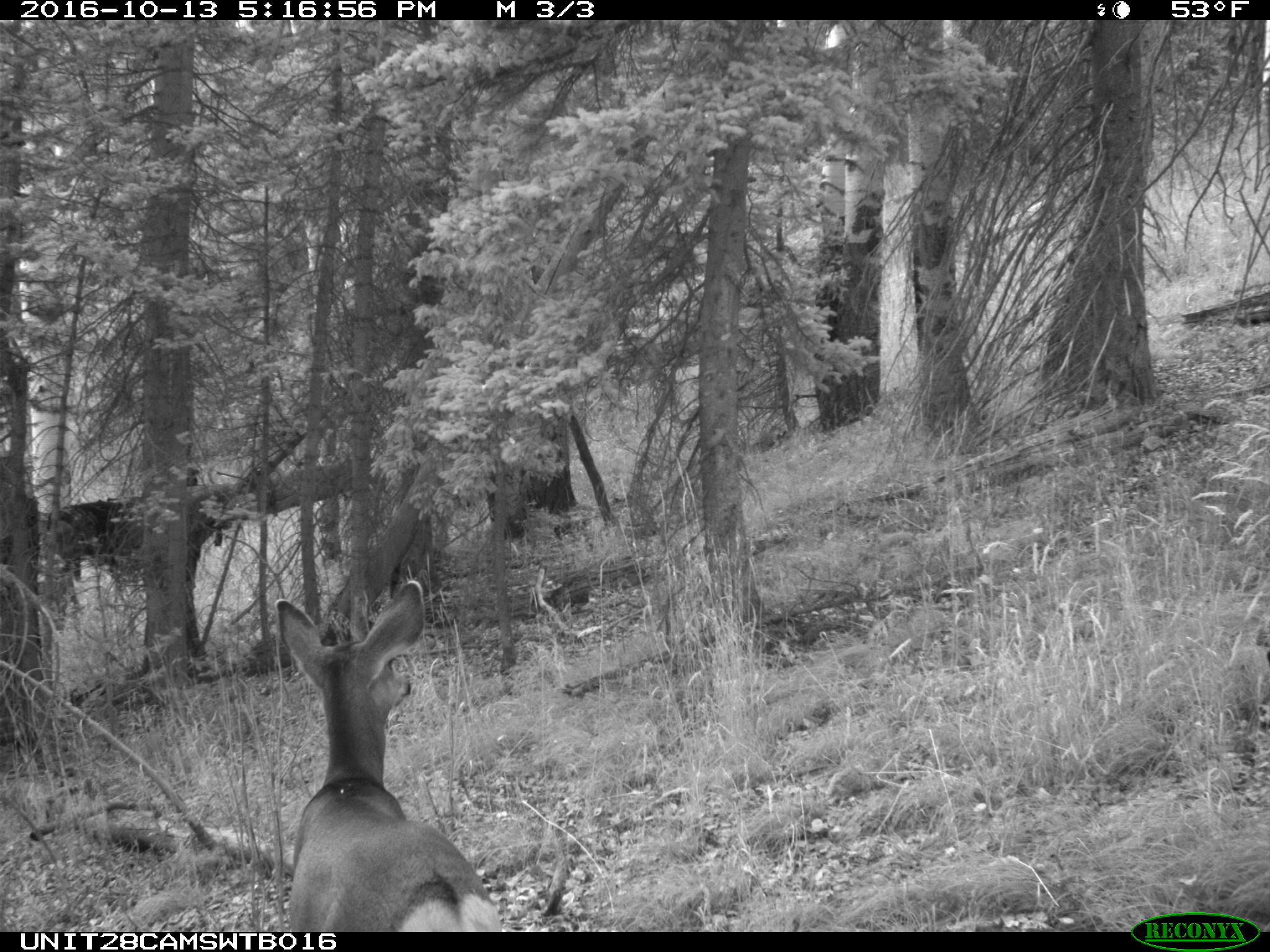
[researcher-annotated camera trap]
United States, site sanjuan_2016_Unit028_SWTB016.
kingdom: Animalia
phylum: Chordata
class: Mammalia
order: Artiodactyla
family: Cervidae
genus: Odocoileus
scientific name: Odocoileus hemionus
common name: mule deer